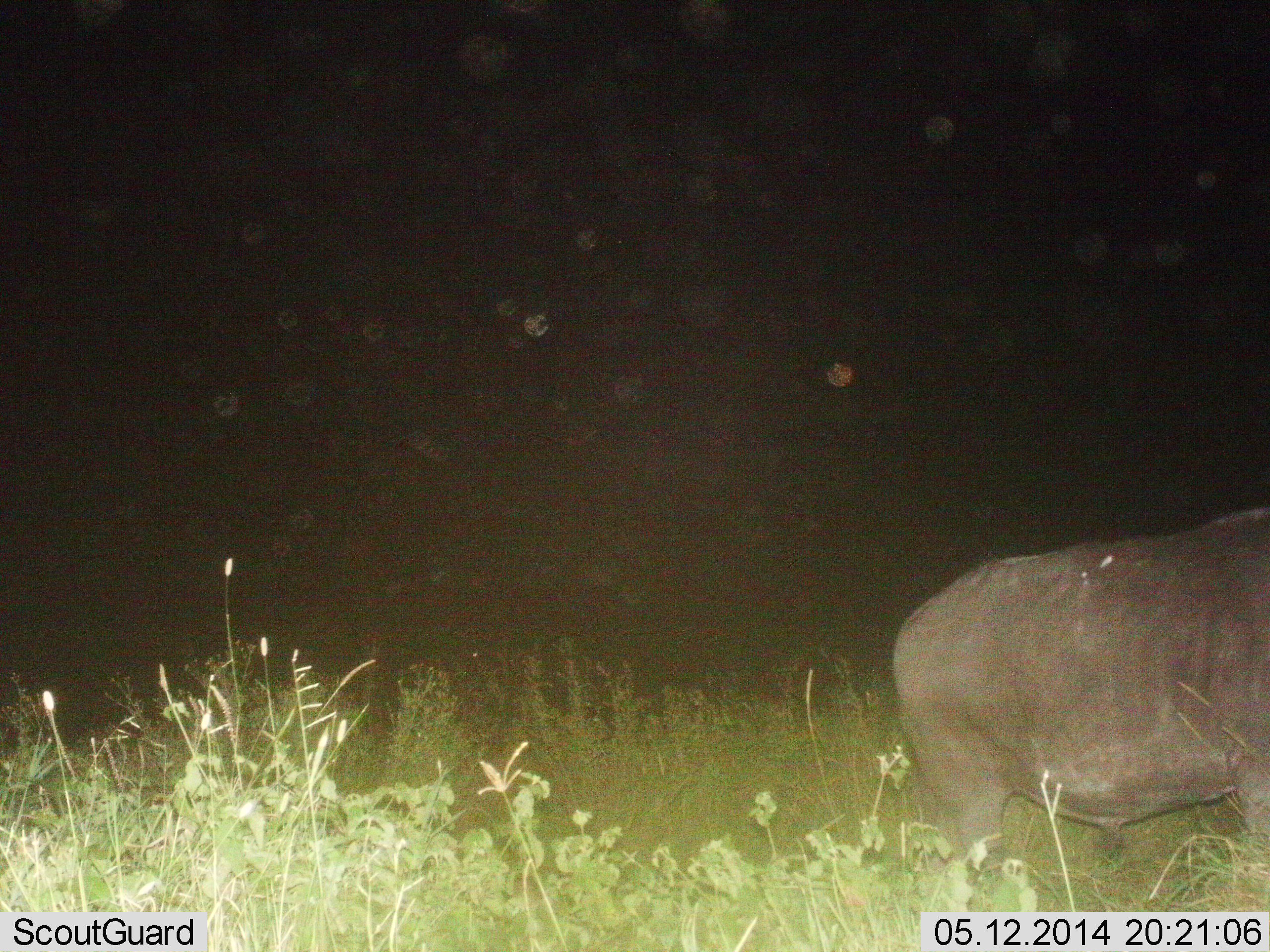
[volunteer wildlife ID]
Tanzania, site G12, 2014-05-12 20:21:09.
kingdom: Animalia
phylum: Chordata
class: Mammalia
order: Artiodactyla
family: Bovidae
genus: Syncerus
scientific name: Syncerus caffer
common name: cape buffalo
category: buffalo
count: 1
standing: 80%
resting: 0%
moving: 20%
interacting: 0%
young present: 0%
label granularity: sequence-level